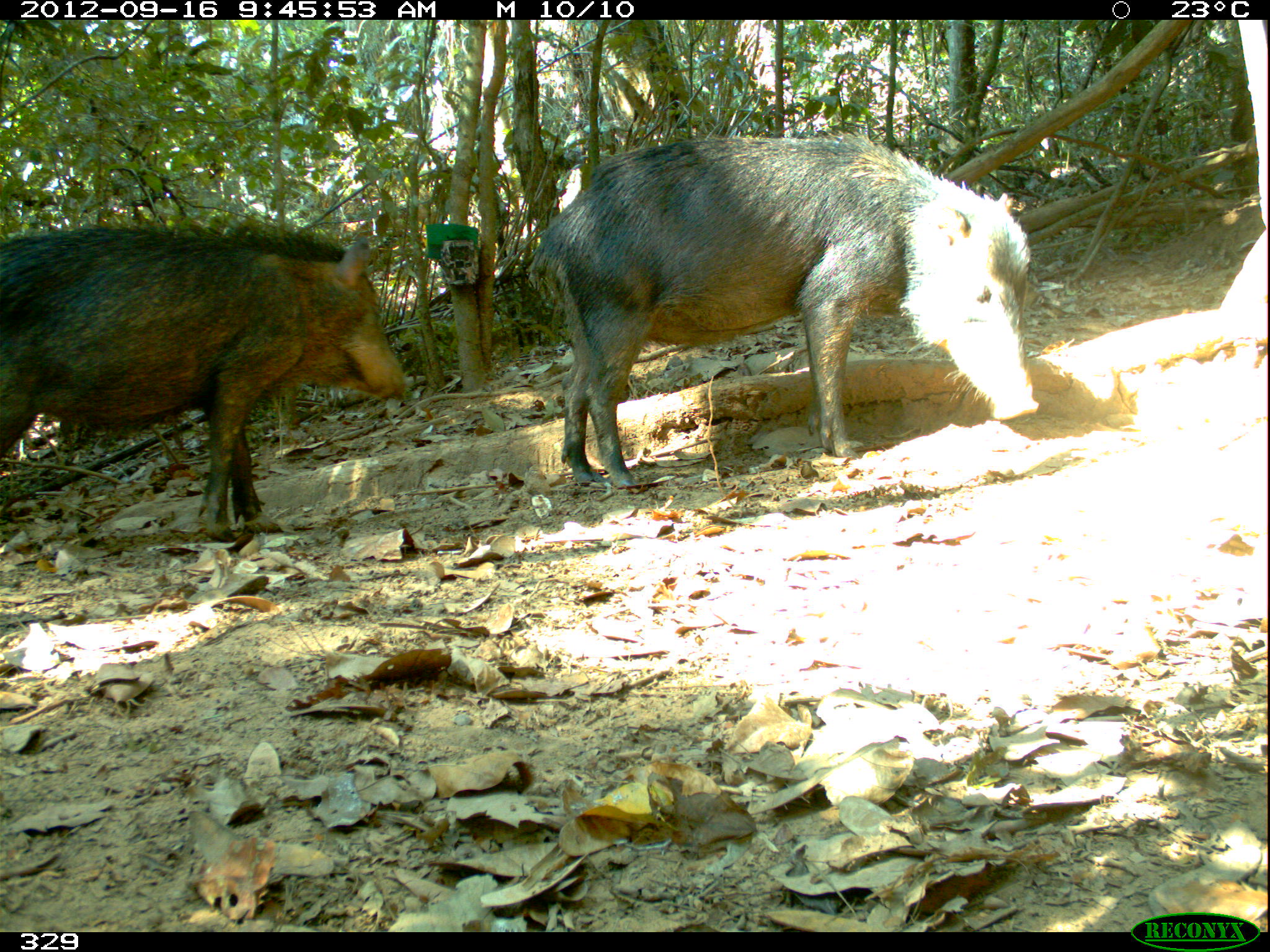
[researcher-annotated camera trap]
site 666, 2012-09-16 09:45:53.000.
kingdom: Animalia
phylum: Chordata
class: Mammalia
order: Artiodactyla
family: Tayassuidae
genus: Tayassu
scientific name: Tayassu pecari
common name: white-lipped peccary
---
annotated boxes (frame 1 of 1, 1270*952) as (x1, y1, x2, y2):
tayassu pecari: (527, 131, 1039, 491); (3, 228, 409, 540)